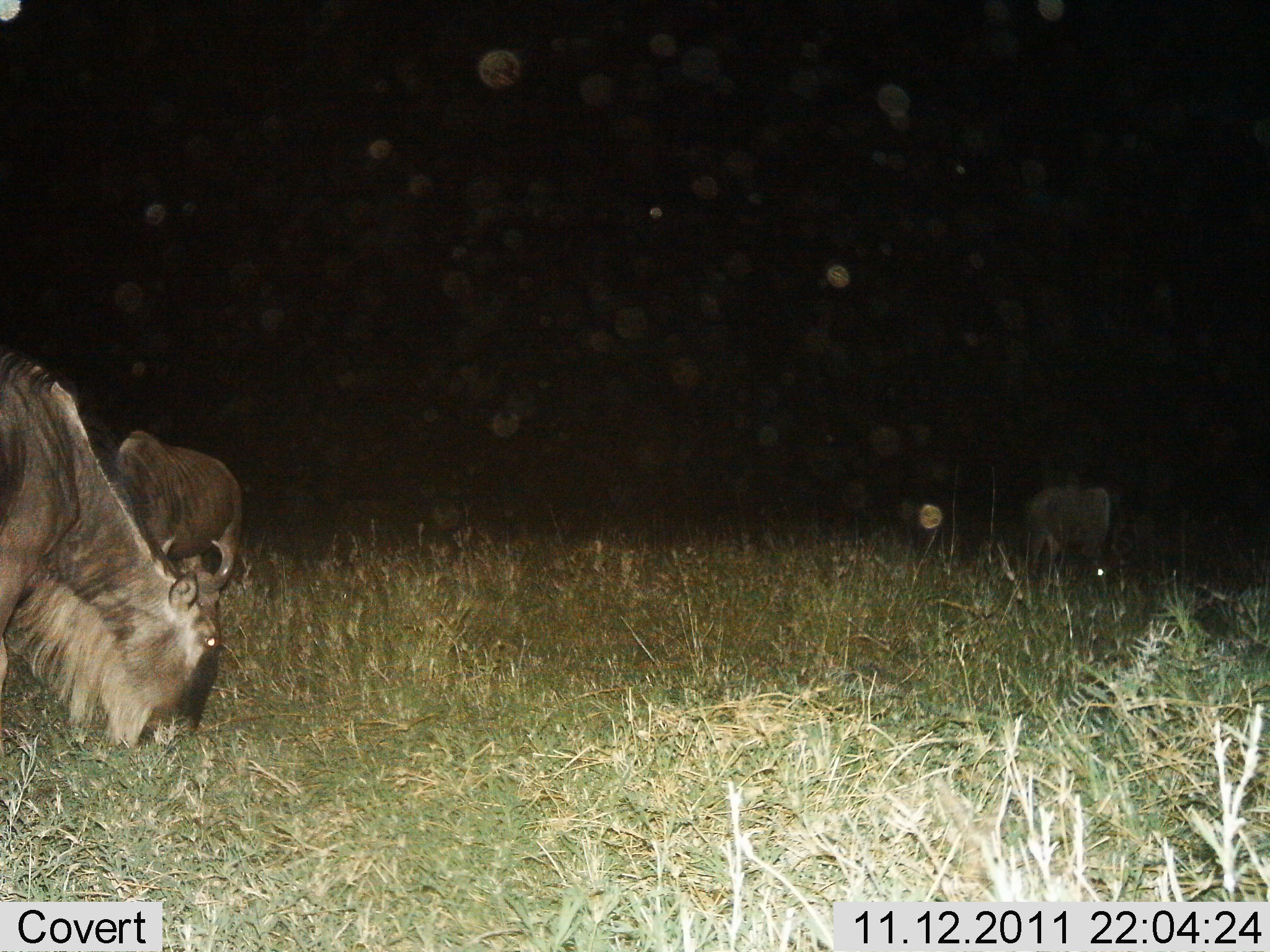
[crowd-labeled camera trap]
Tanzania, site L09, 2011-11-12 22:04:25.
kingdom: Animalia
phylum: Chordata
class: Mammalia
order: Artiodactyla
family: Bovidae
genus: Connochaetes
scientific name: Connochaetes taurinus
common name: blue wildebeest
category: wildebeest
Wildebeest (blue wildebeest) (Connochaetes taurinus), count 3. Behavior (volunteer vote fractions): standing 17%, resting 0%, moving 0%, interacting 0%. Young present (vote fraction): 0%. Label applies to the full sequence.